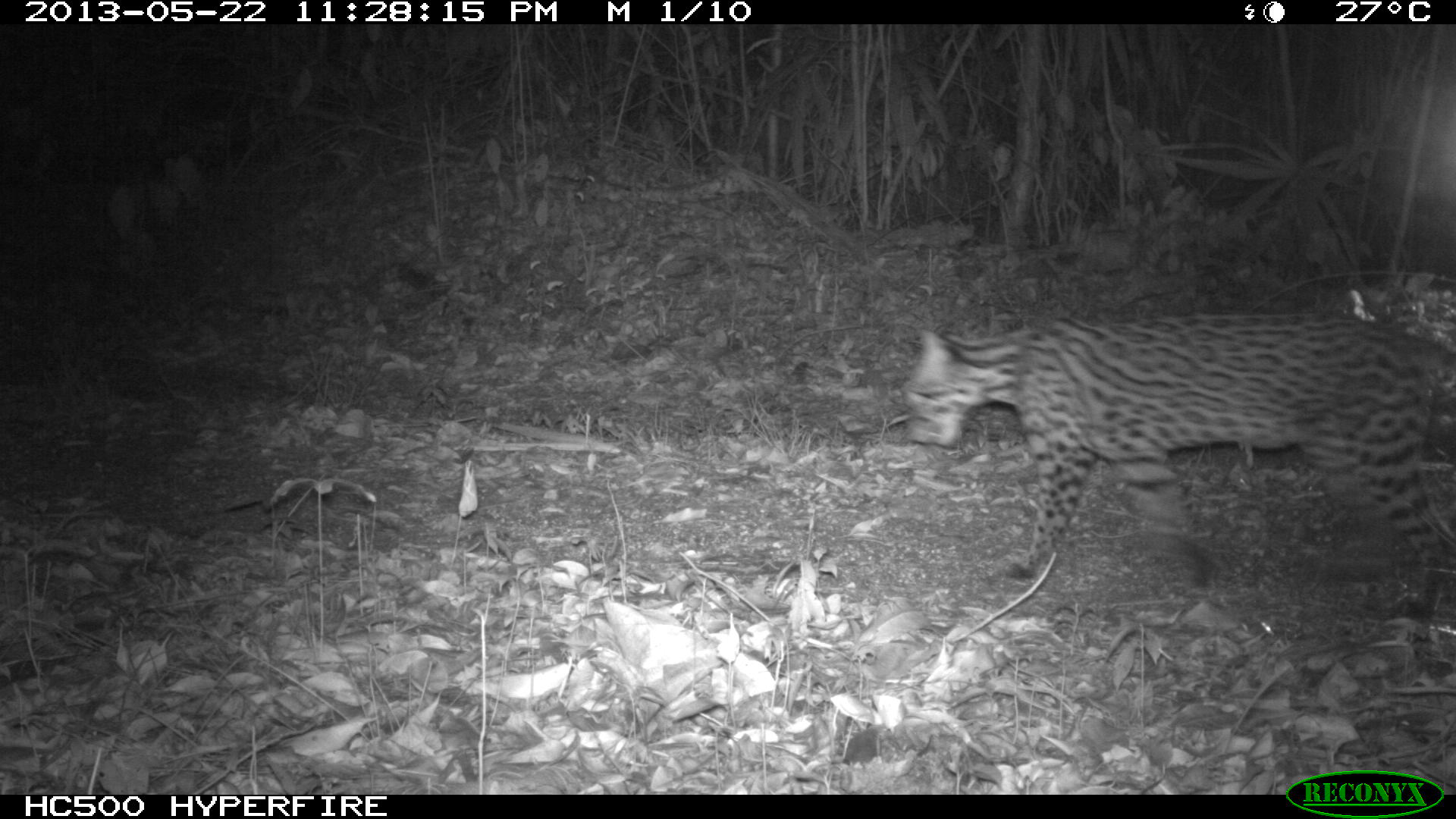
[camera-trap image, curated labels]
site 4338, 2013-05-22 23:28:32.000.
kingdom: Animalia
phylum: Chordata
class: Mammalia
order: Carnivora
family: Felidae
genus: Leopardus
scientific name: Leopardus pardalis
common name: ocelot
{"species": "Leopardus pardalis (ocelot)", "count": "1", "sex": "female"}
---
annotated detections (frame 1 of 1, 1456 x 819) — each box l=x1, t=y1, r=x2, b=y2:
leopardus pardalis: l=896, t=307, r=1455, b=625